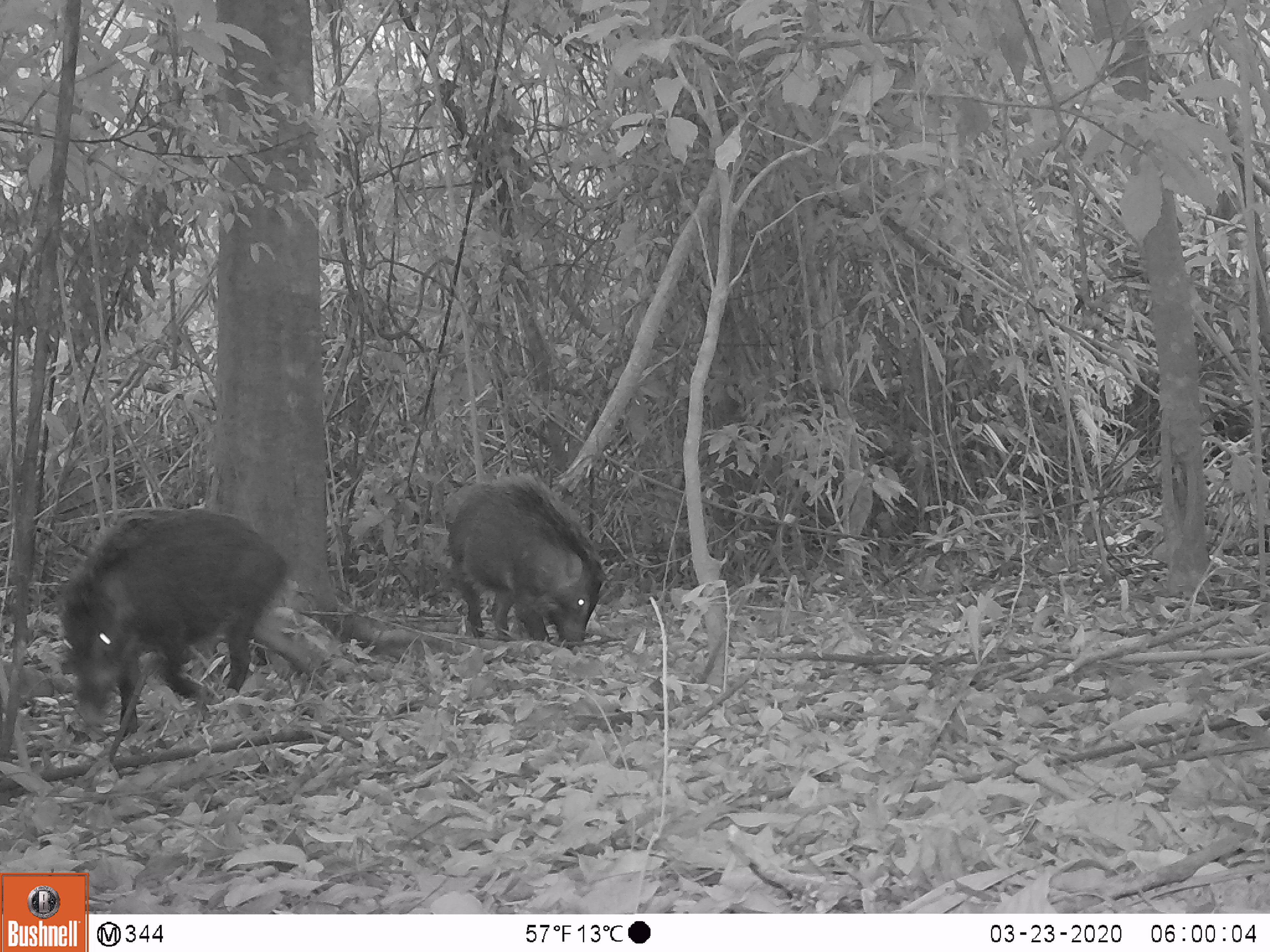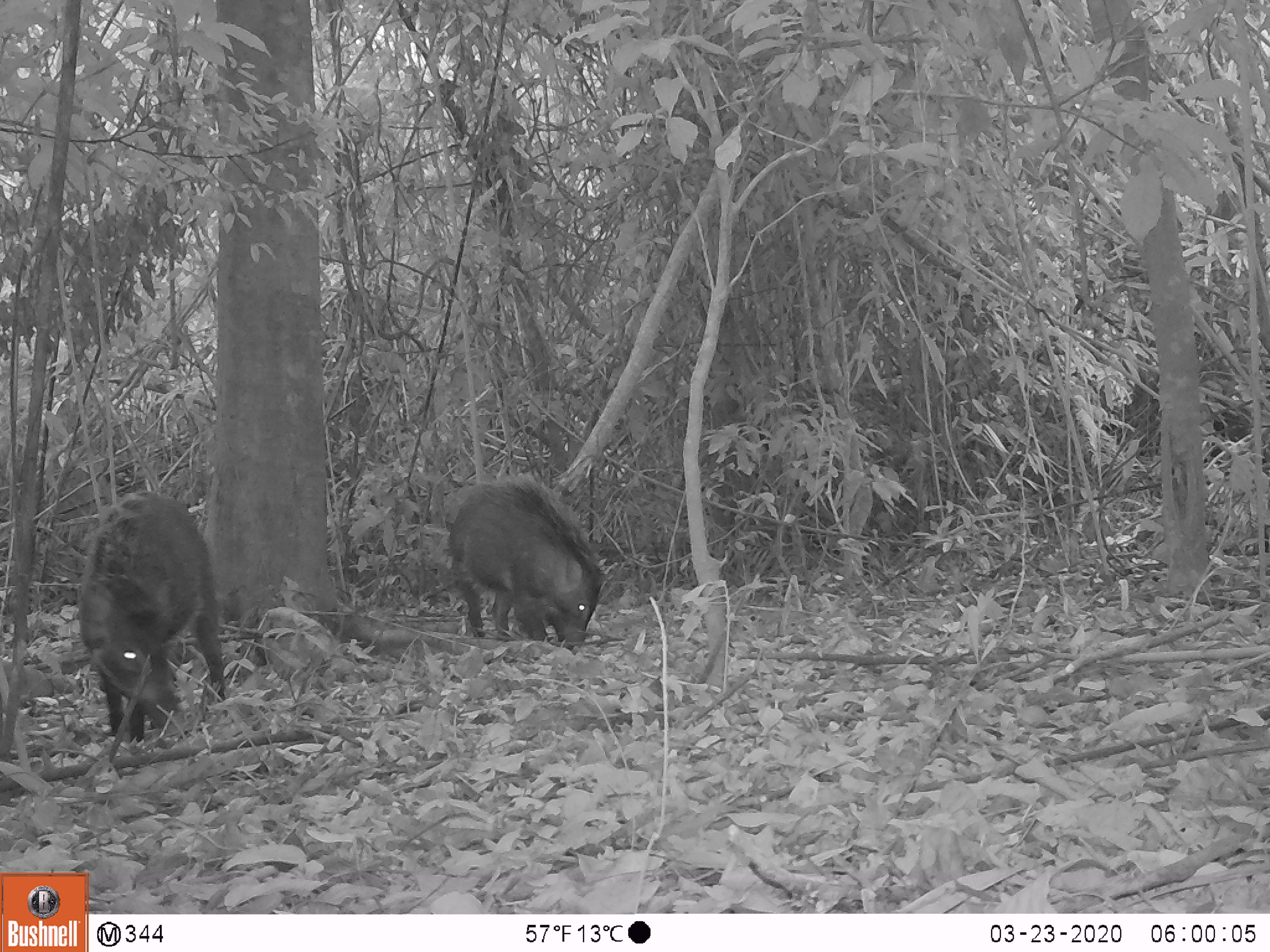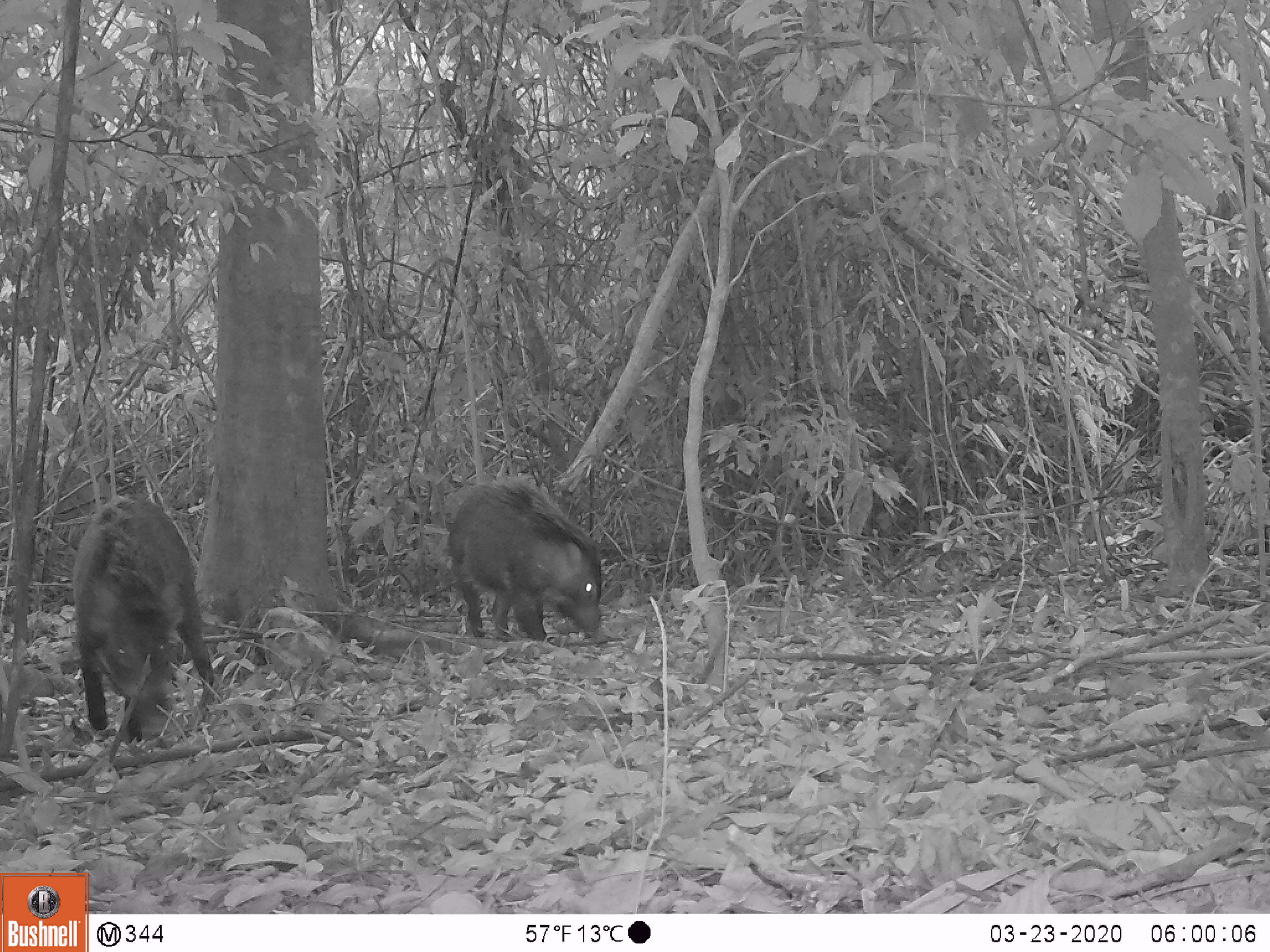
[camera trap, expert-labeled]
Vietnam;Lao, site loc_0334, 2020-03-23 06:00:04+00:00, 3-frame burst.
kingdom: Animalia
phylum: Chordata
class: Mammalia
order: Artiodactyla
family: Suidae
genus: Sus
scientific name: Sus scrofa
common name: eurasian wild pig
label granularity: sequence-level